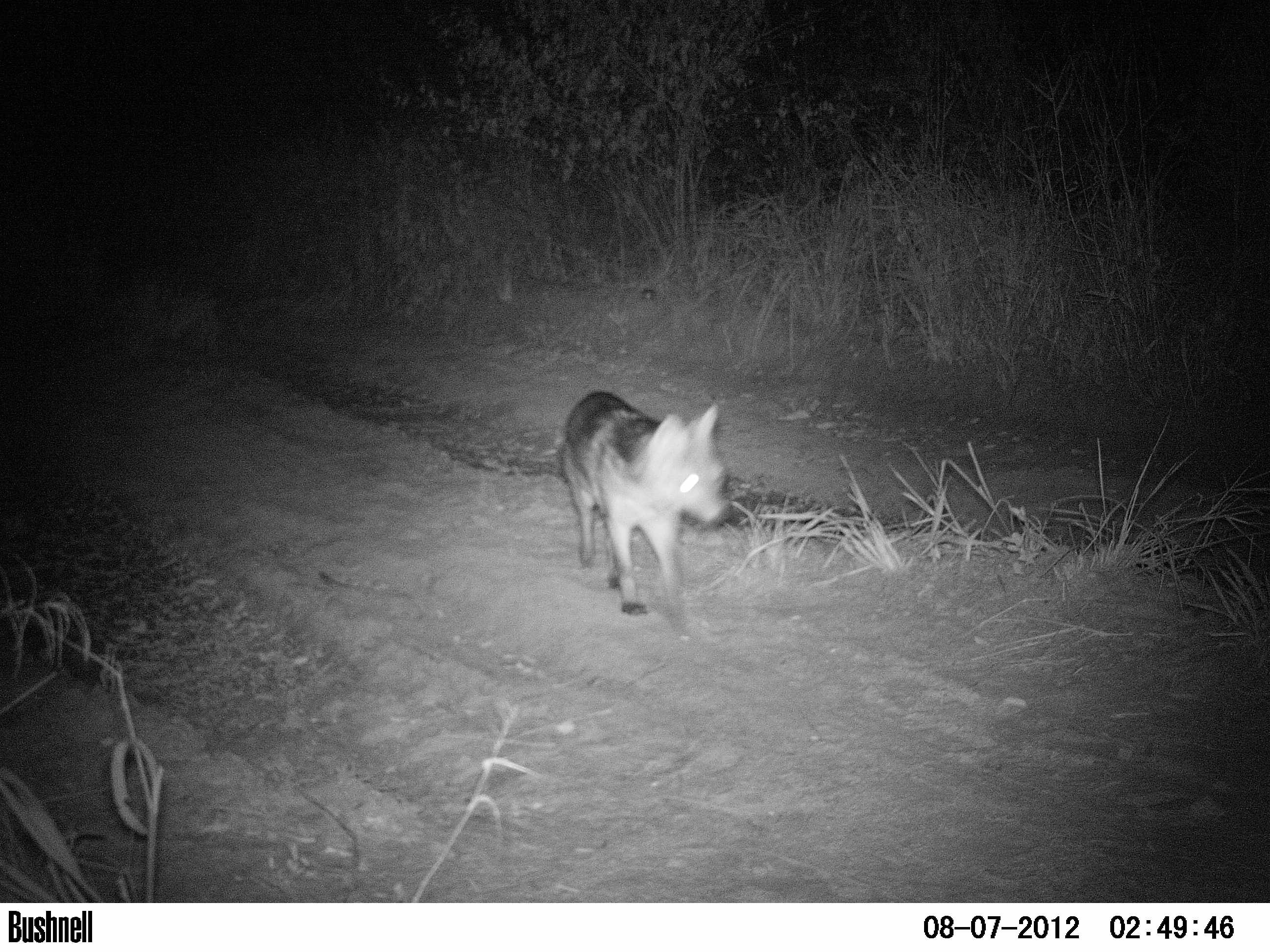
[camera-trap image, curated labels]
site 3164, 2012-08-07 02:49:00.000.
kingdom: Animalia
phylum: Chordata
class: Mammalia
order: Carnivora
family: Canidae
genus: Cerdocyon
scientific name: Cerdocyon thous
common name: crab-eating fox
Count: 1.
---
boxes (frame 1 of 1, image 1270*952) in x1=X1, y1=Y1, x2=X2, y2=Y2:
cerdocyon thous: x1=557, y1=390, x2=732, y2=639